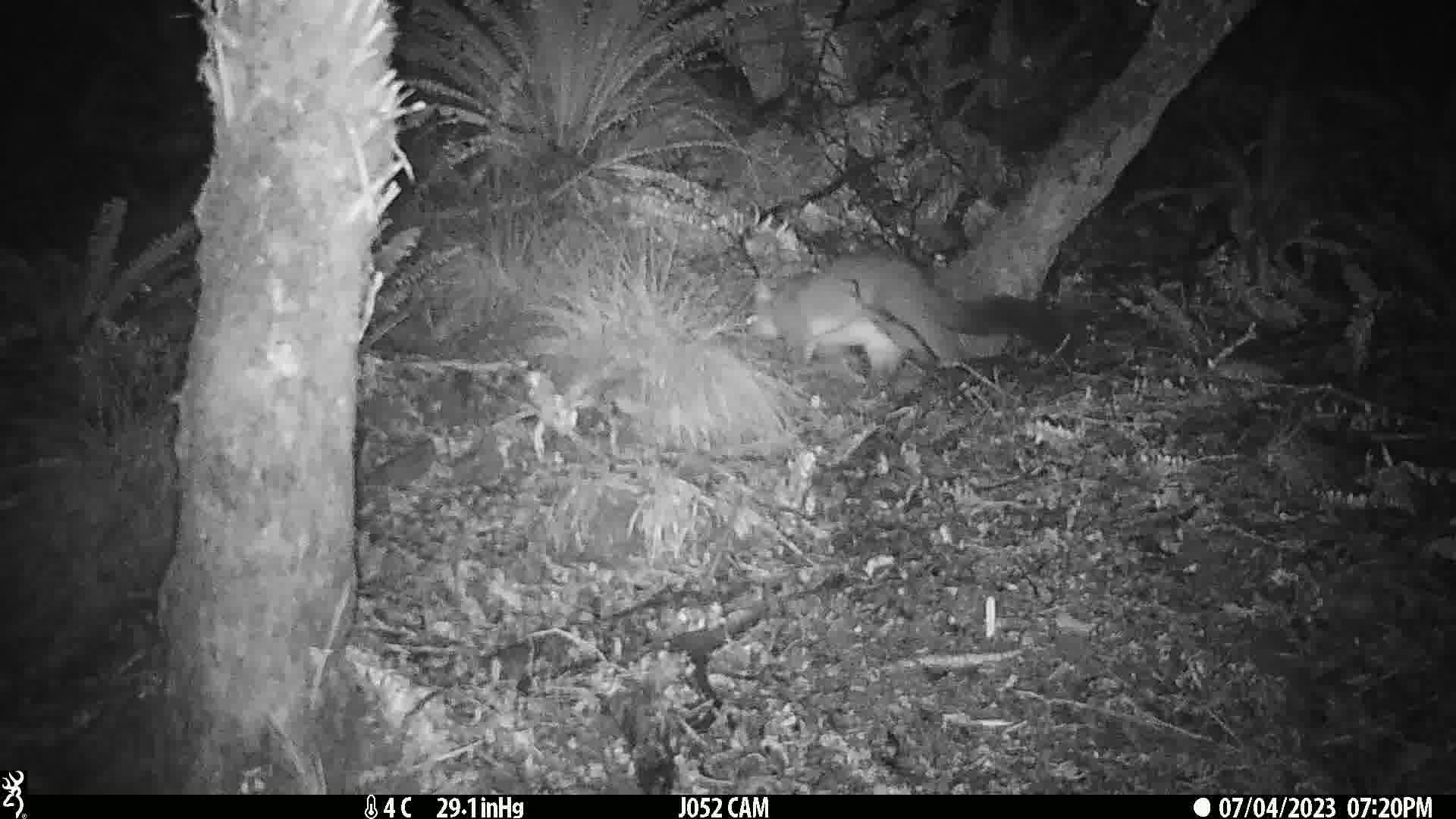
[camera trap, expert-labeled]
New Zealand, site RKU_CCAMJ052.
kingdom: Animalia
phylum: Chordata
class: Mammalia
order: Diprotodontia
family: Phalangeridae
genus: Trichosurus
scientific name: Trichosurus vulpecula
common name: common brushtail possum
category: possum